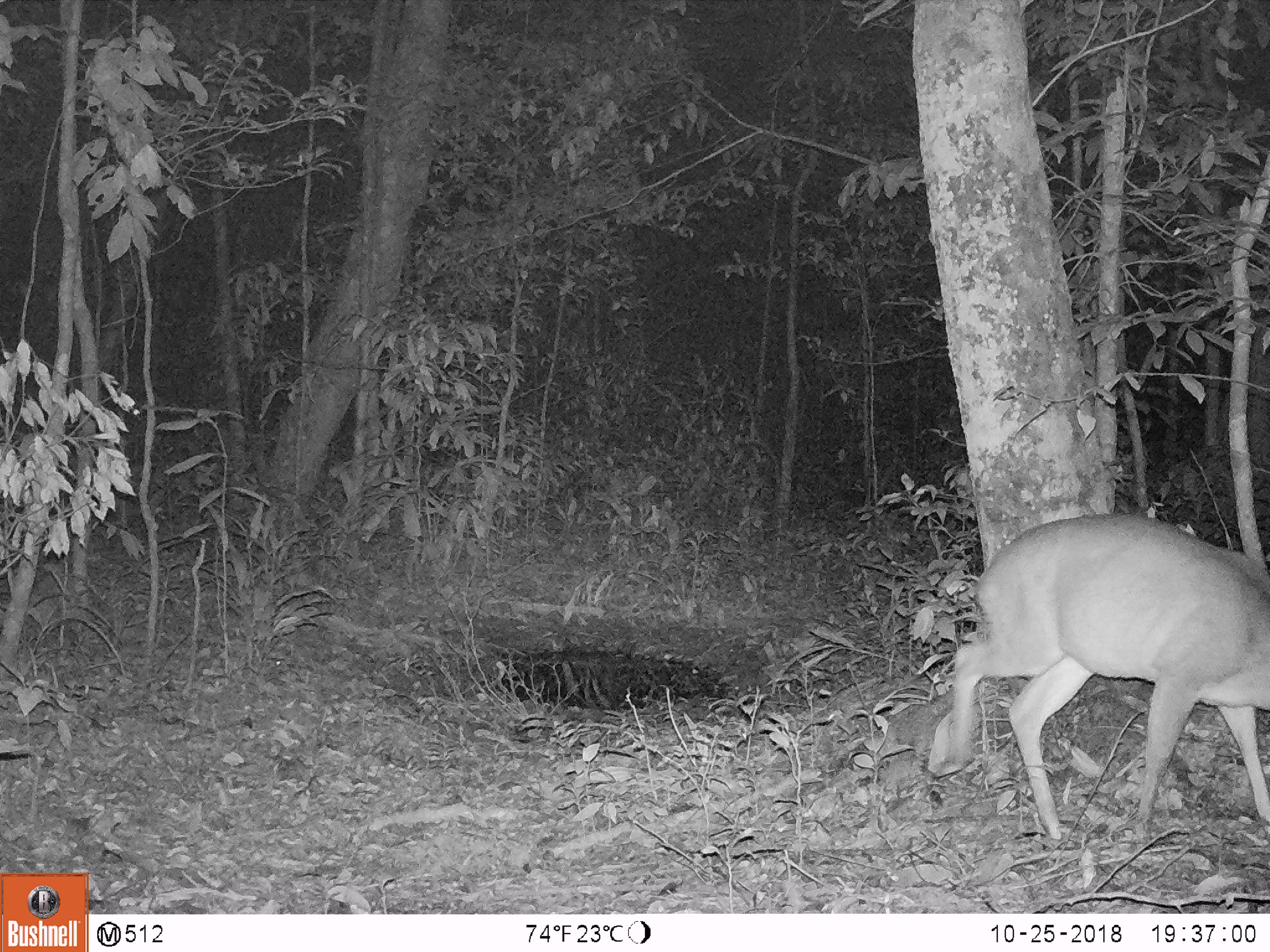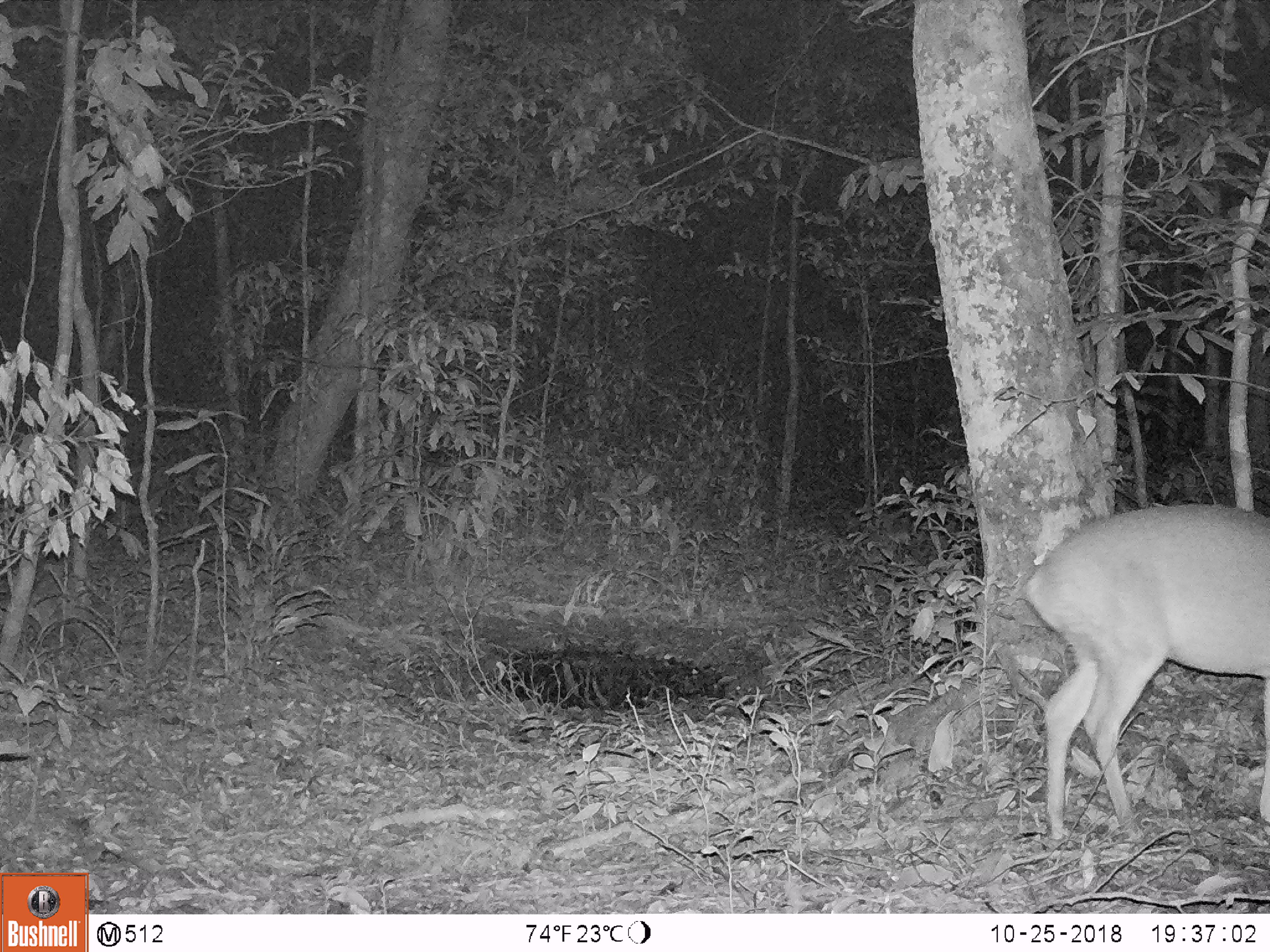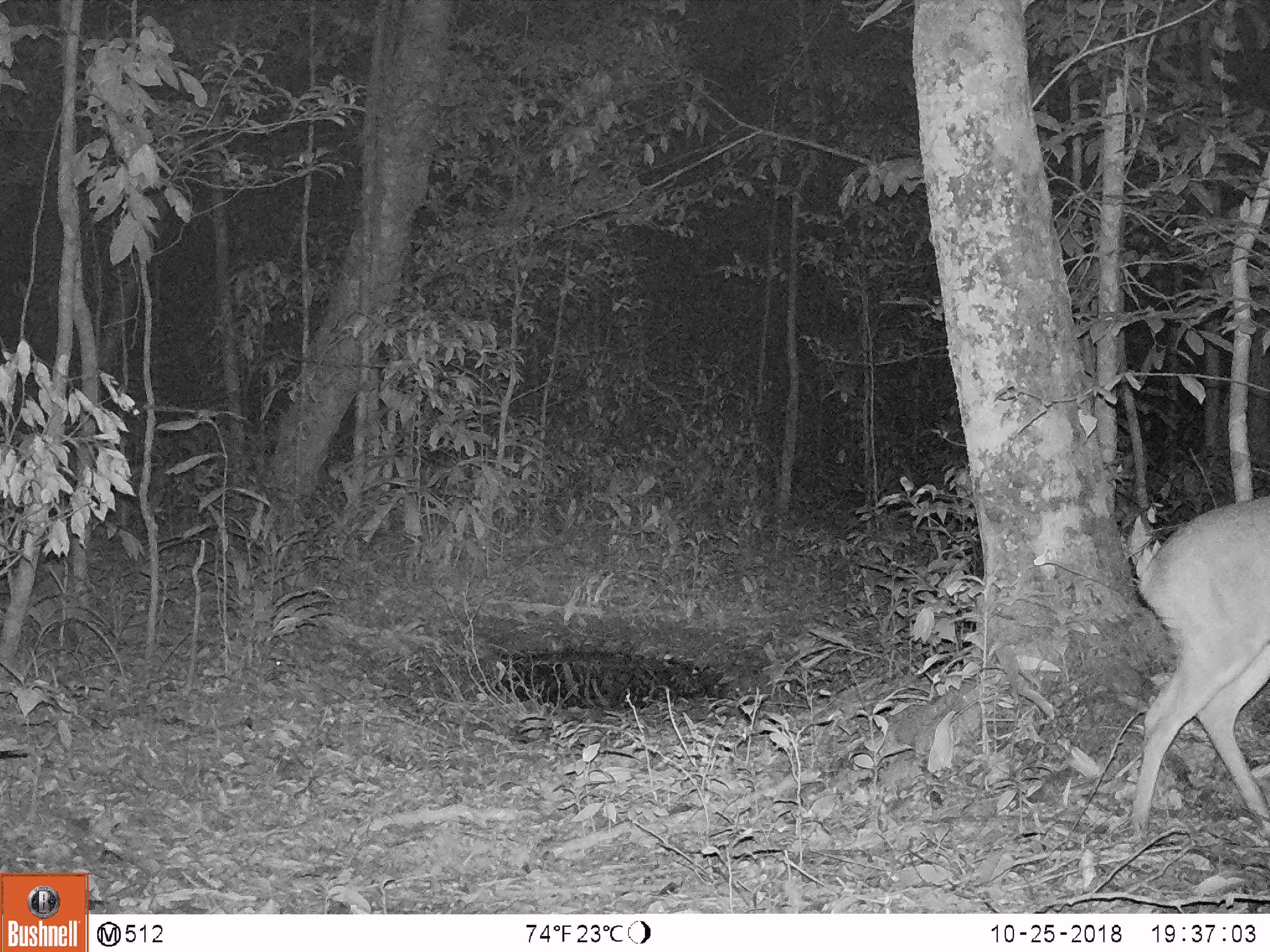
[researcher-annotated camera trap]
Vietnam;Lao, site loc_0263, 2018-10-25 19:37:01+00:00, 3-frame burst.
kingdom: Animalia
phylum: Chordata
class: Mammalia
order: Artiodactyla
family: Cervidae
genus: Muntiacus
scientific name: Muntiacus vuquangensis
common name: large-antlered muntjac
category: large antlered muntjac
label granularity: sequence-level